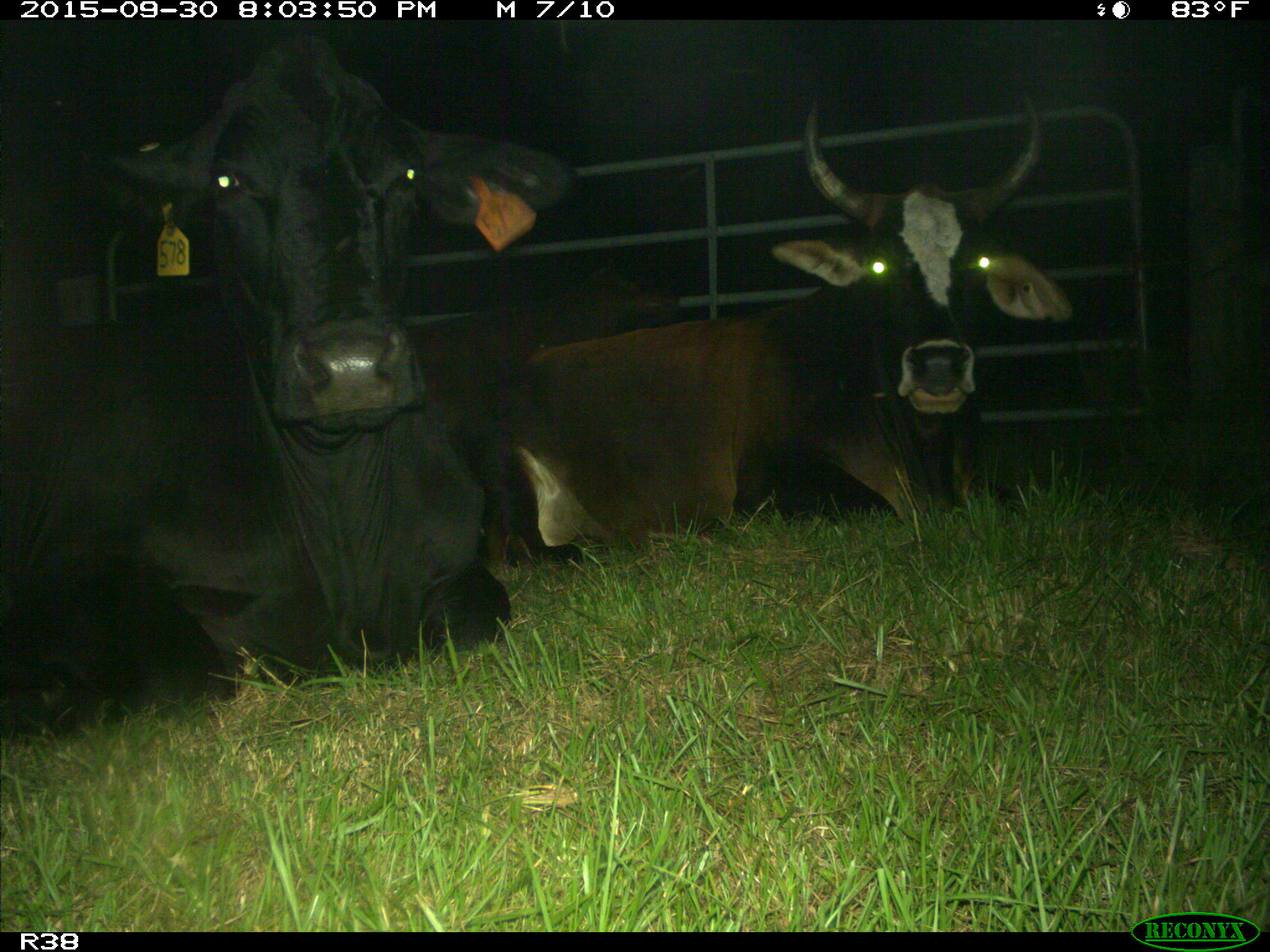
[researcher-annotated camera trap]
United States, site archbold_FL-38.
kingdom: Animalia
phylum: Chordata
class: Mammalia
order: Artiodactyla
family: Bovidae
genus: Bos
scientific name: Bos taurus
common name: domestic cow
Bos taurus (domestic cow).